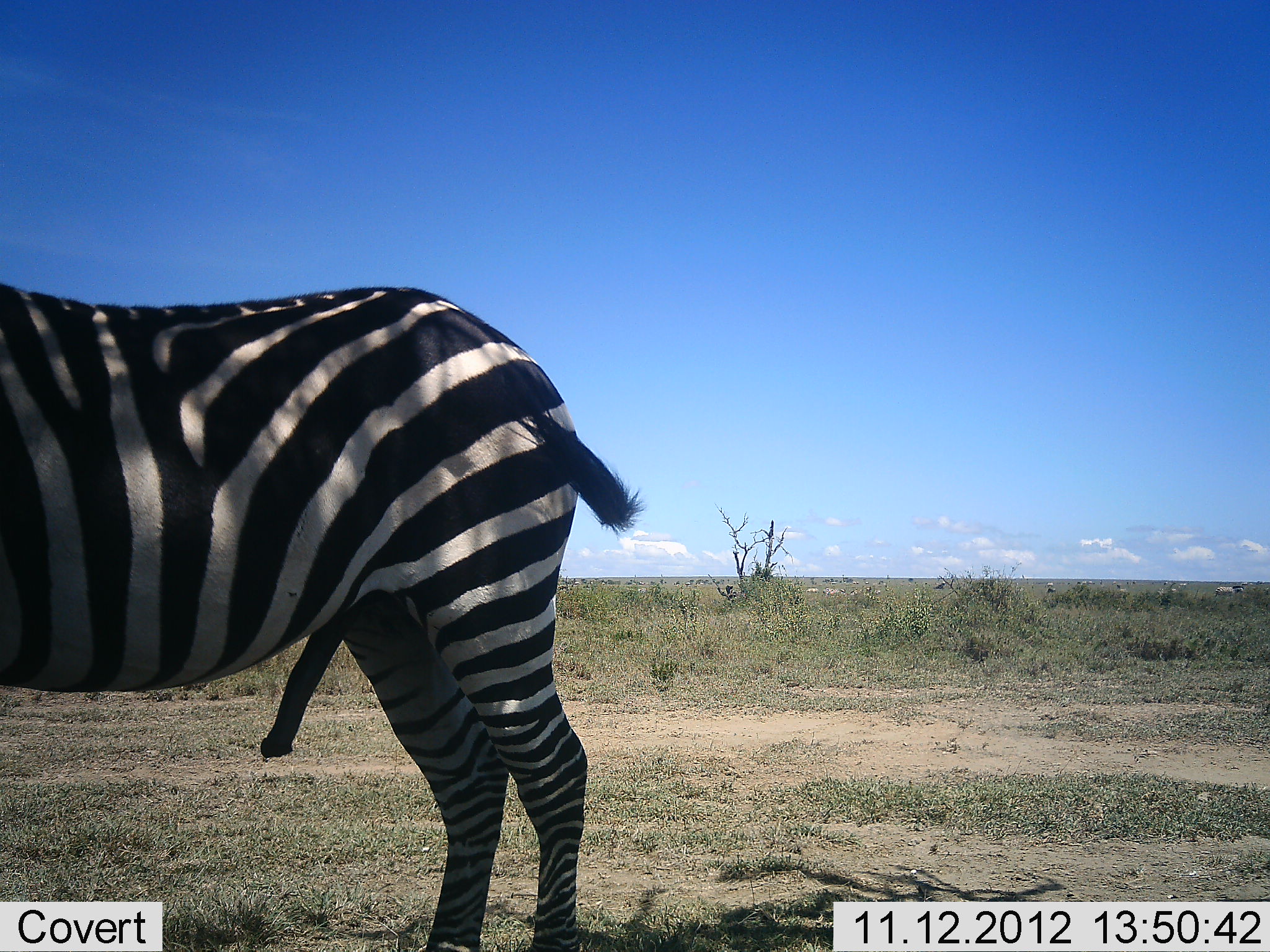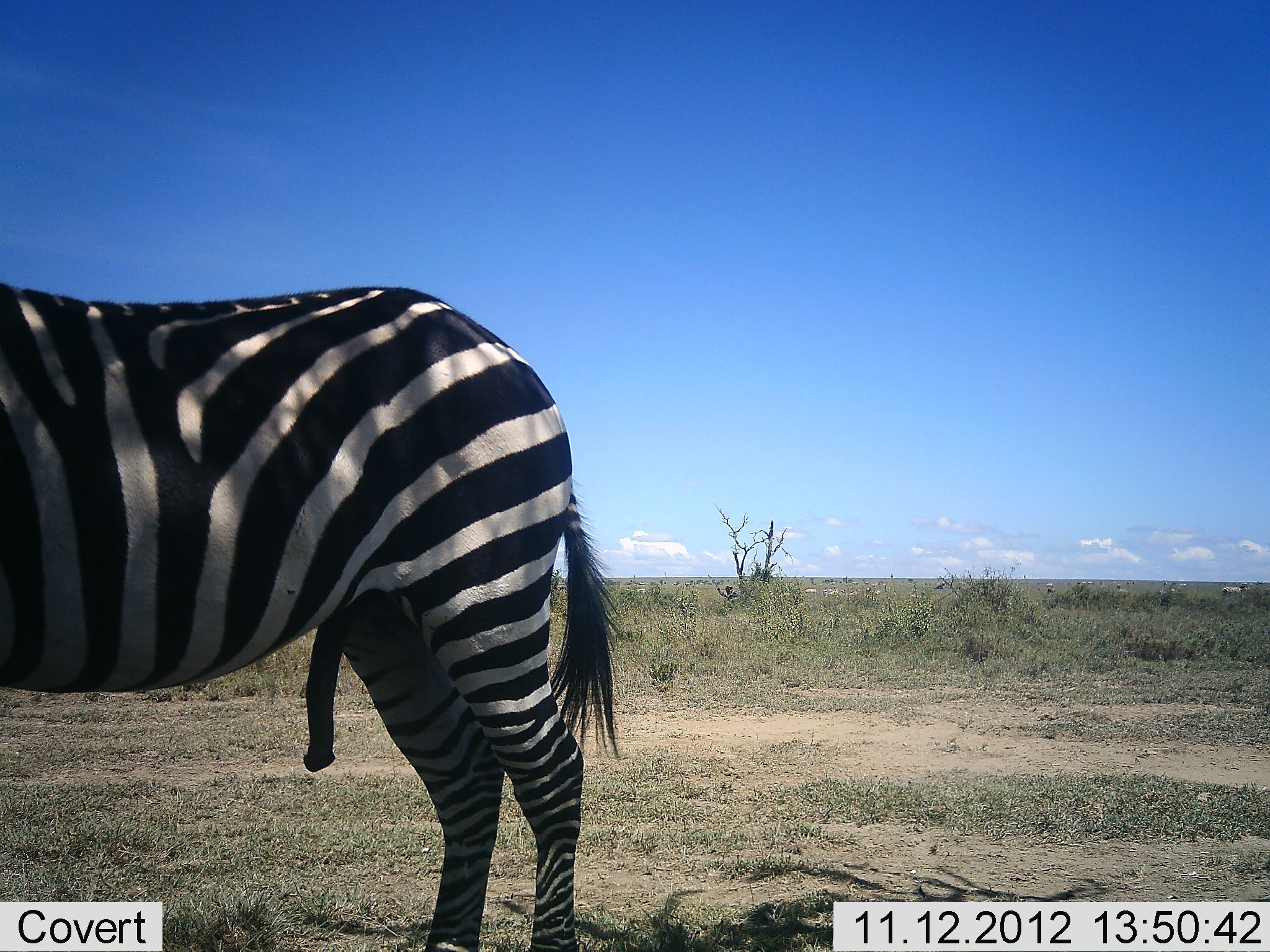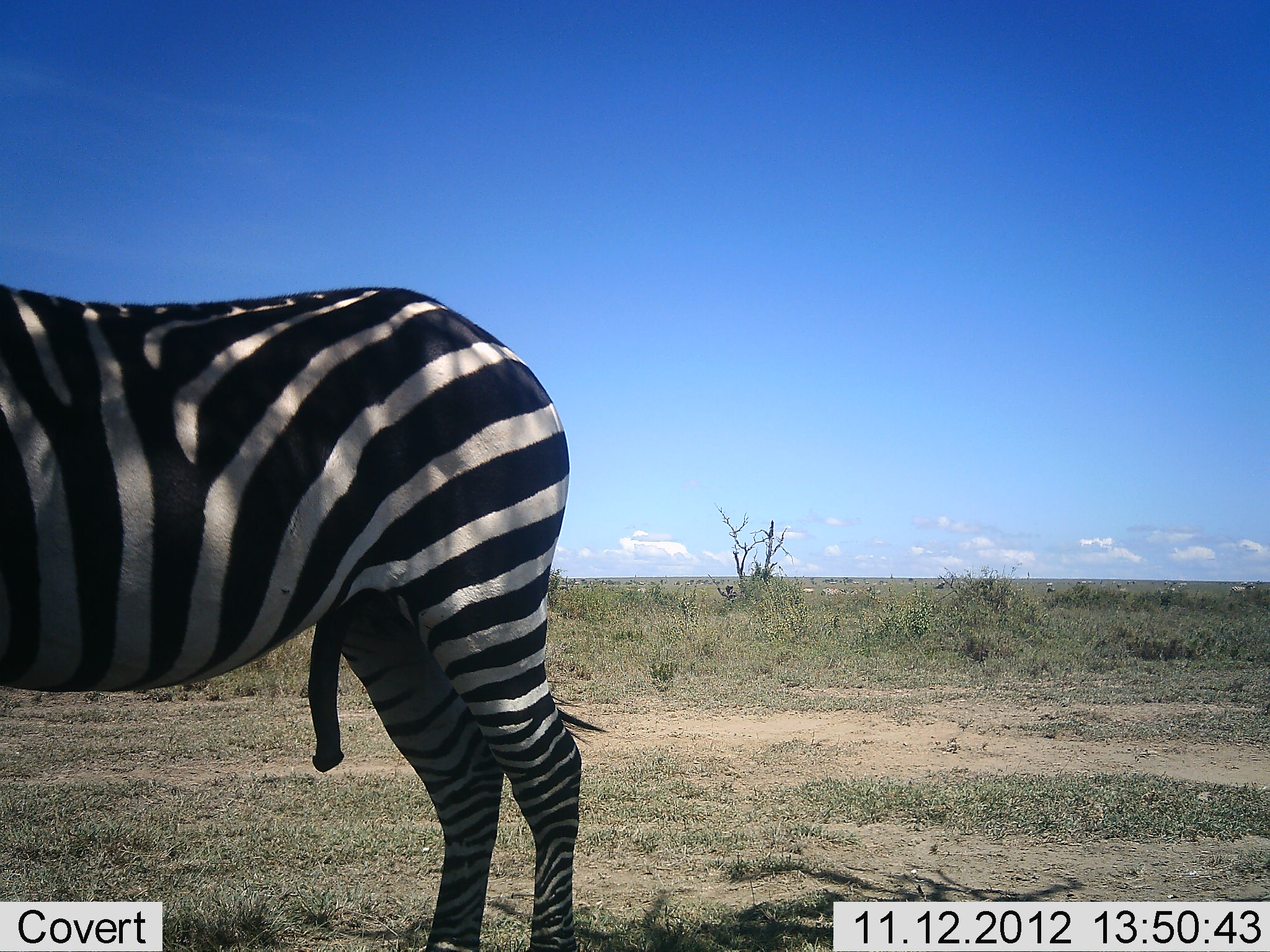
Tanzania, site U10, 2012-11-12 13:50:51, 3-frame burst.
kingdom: Animalia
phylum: Chordata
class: Mammalia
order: Perissodactyla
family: Equidae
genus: Equus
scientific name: Equus quagga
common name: plains zebra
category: zebra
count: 1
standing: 100%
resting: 10%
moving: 10%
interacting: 0%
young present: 0%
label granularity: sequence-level